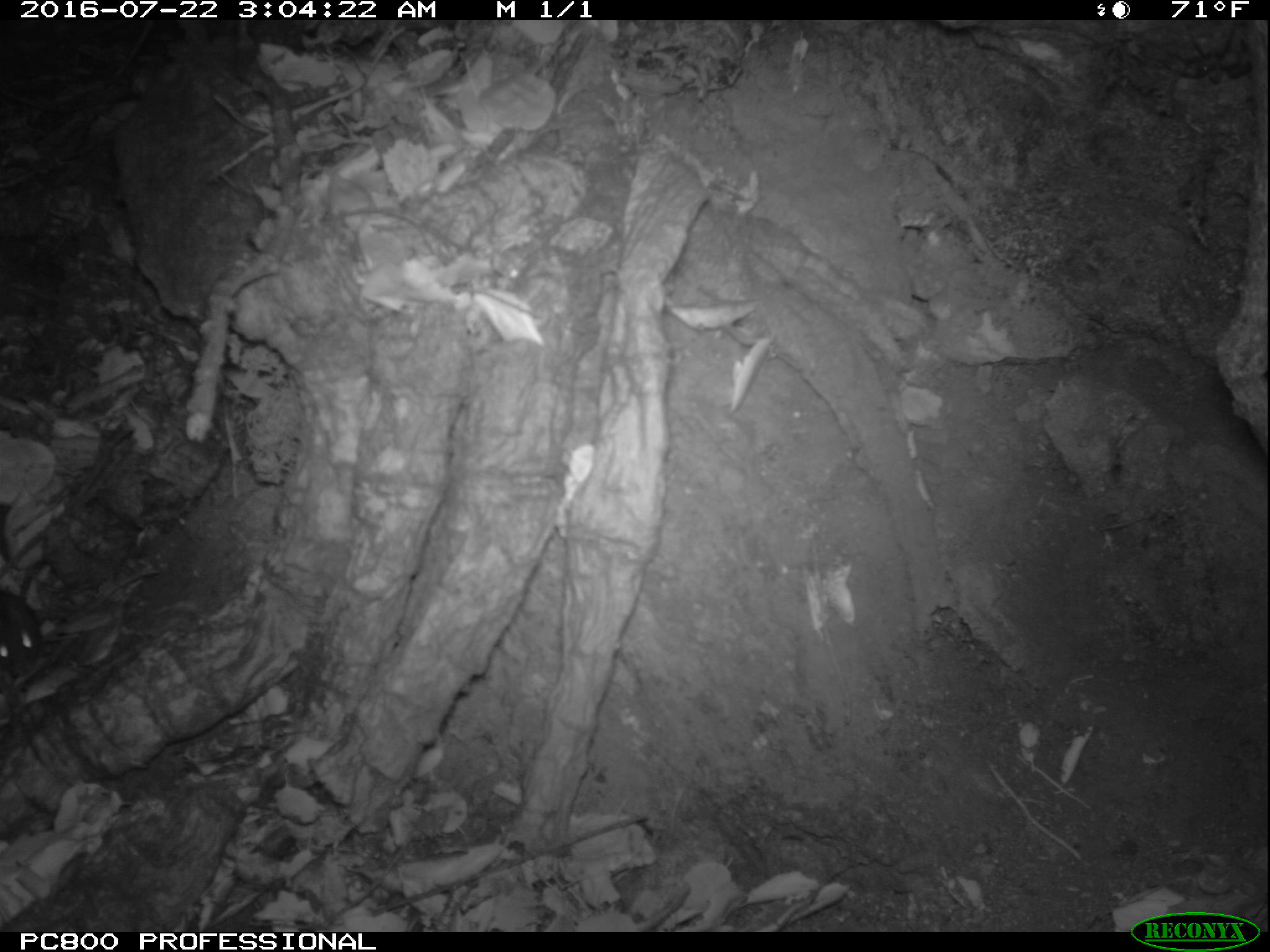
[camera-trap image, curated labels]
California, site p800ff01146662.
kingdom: Animalia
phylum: Chordata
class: Mammalia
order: Rodentia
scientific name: Rodentia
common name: rodent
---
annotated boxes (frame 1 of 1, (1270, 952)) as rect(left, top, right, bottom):
rodent: rect(0, 532, 43, 676)